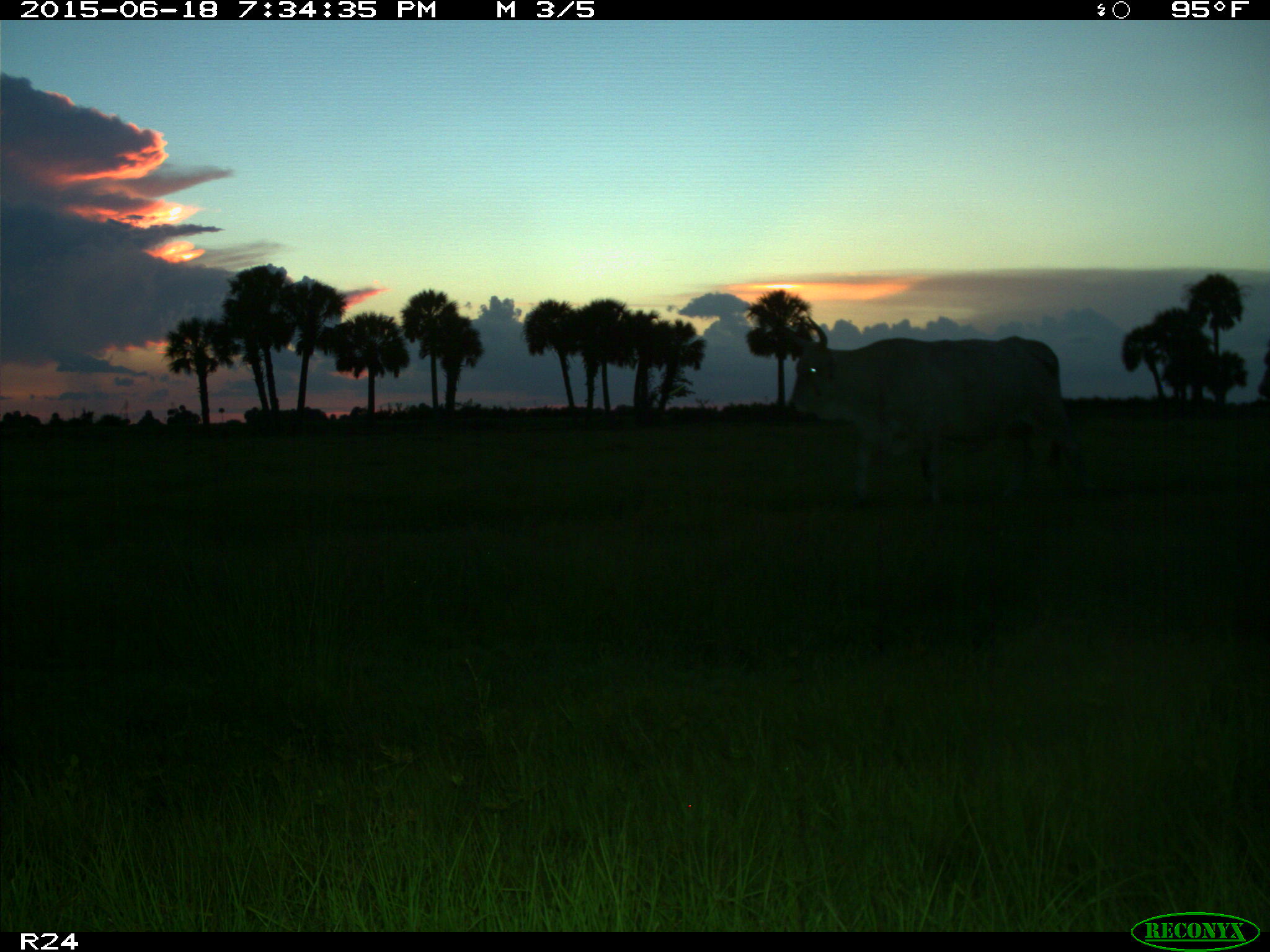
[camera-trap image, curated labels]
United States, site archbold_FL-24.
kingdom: Animalia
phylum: Chordata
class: Mammalia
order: Artiodactyla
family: Bovidae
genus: Bos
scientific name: Bos taurus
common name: domestic cow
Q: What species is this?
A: Bos taurus (domestic cow).